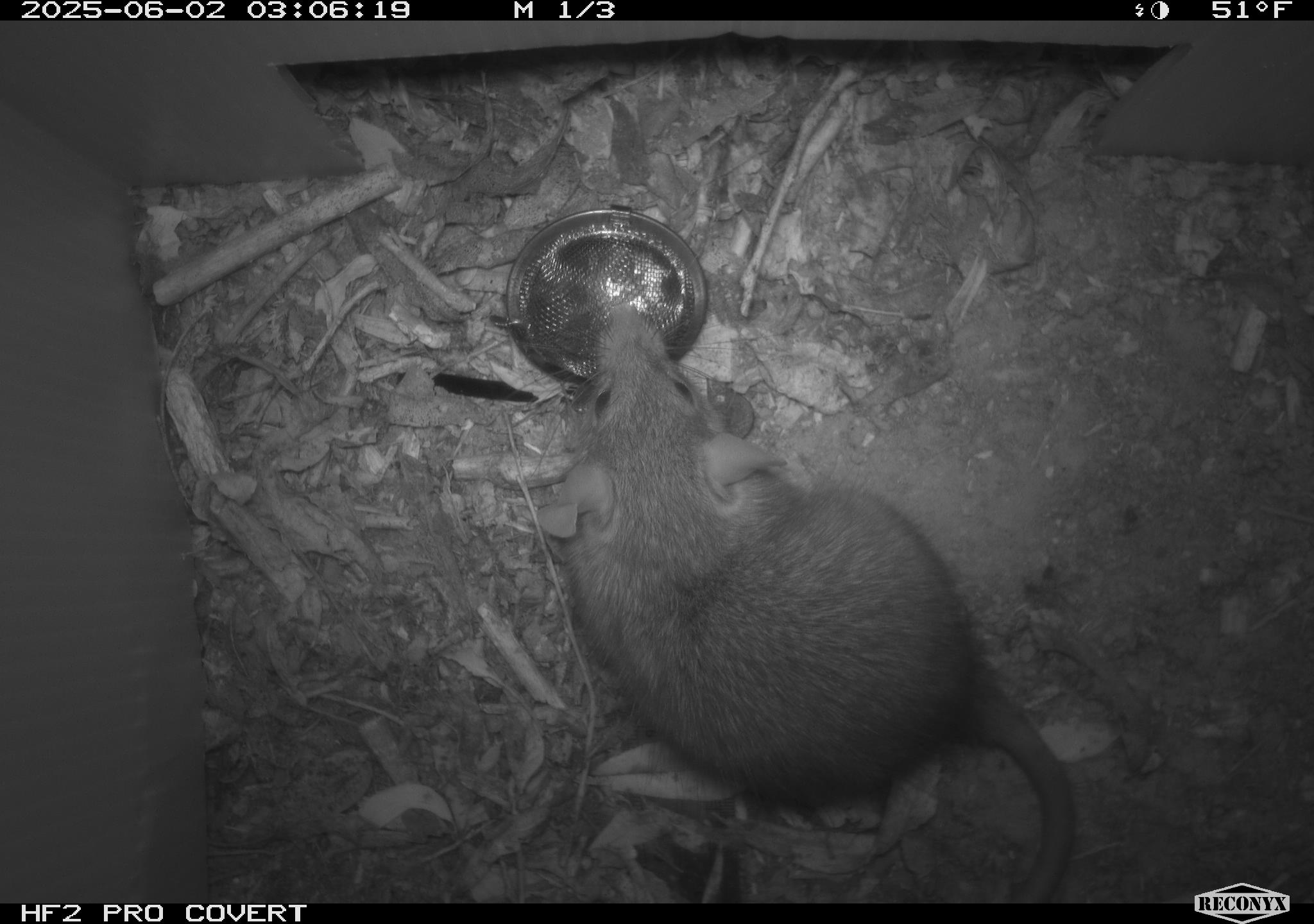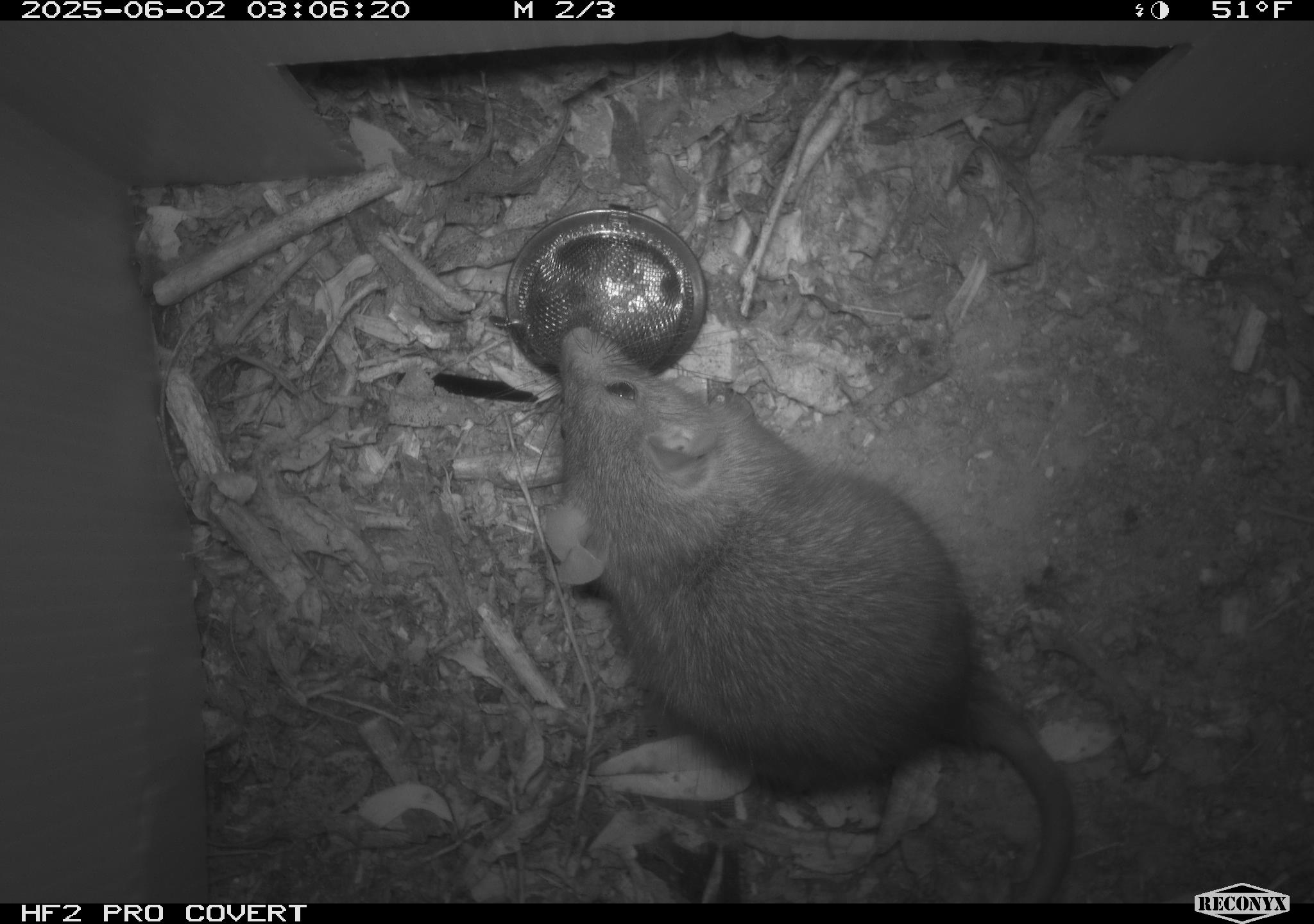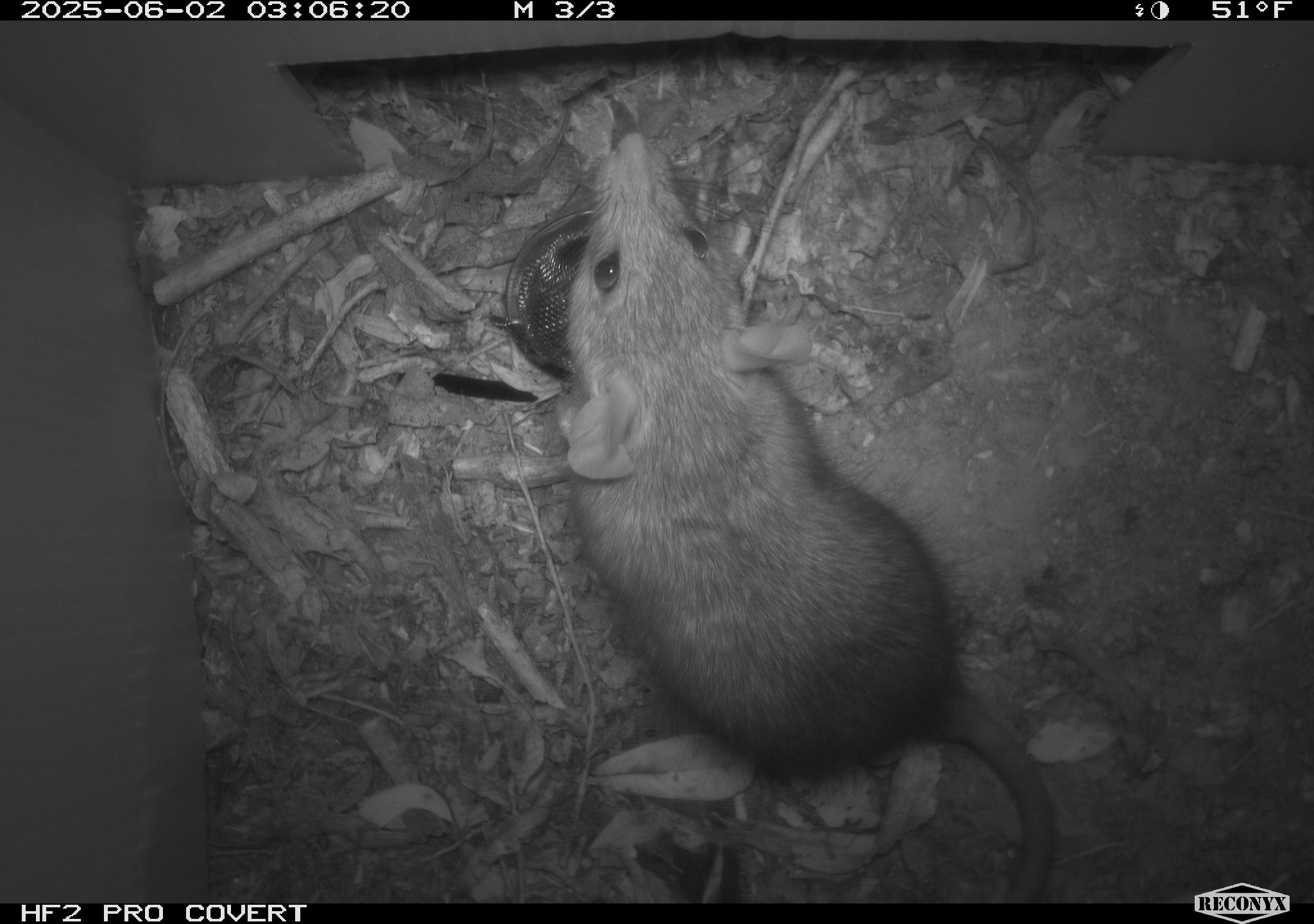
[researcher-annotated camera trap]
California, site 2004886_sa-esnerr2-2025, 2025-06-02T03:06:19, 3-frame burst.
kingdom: Animalia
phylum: Chordata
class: Mammalia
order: Rodentia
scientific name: Rodentia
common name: rodent